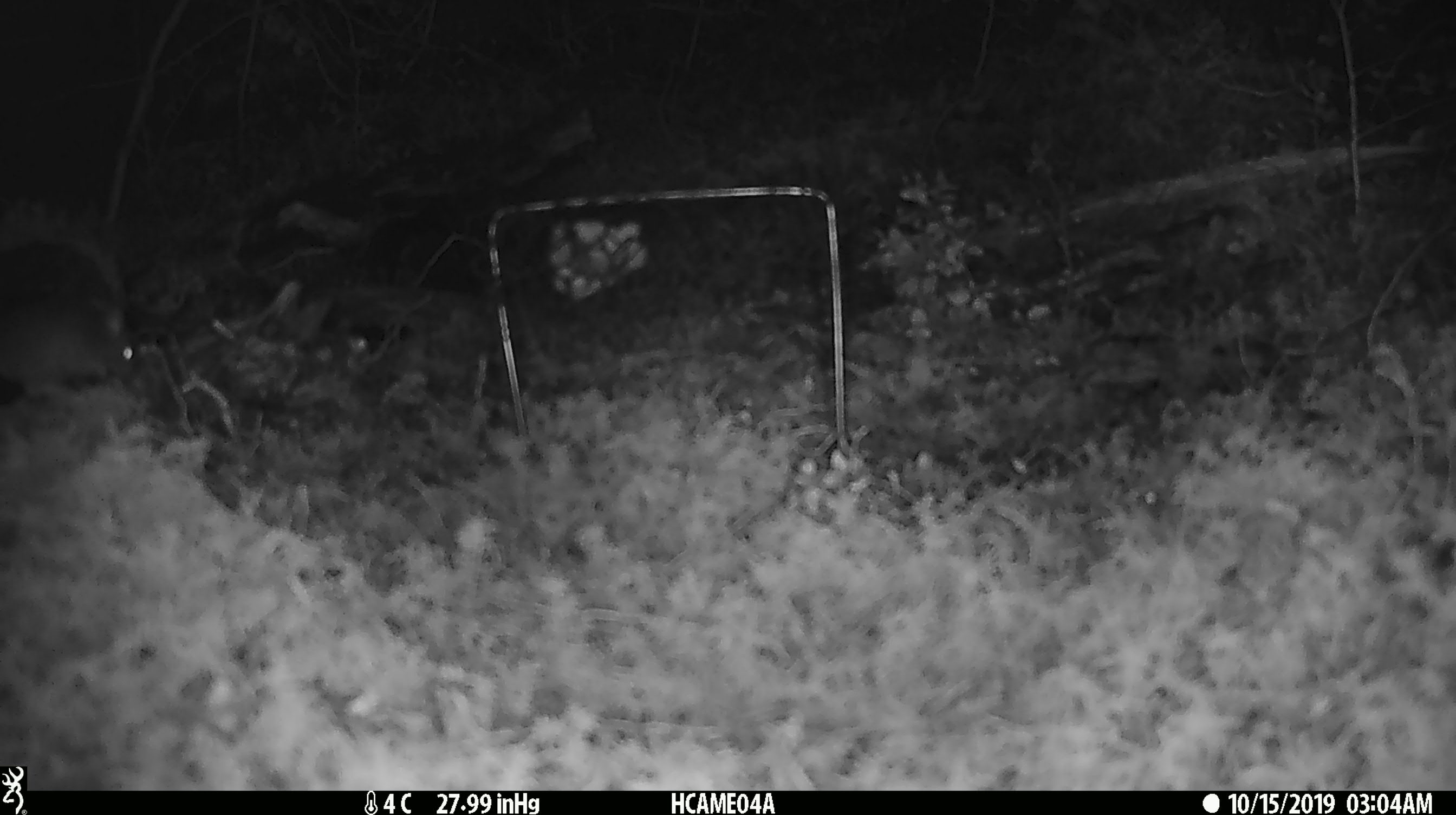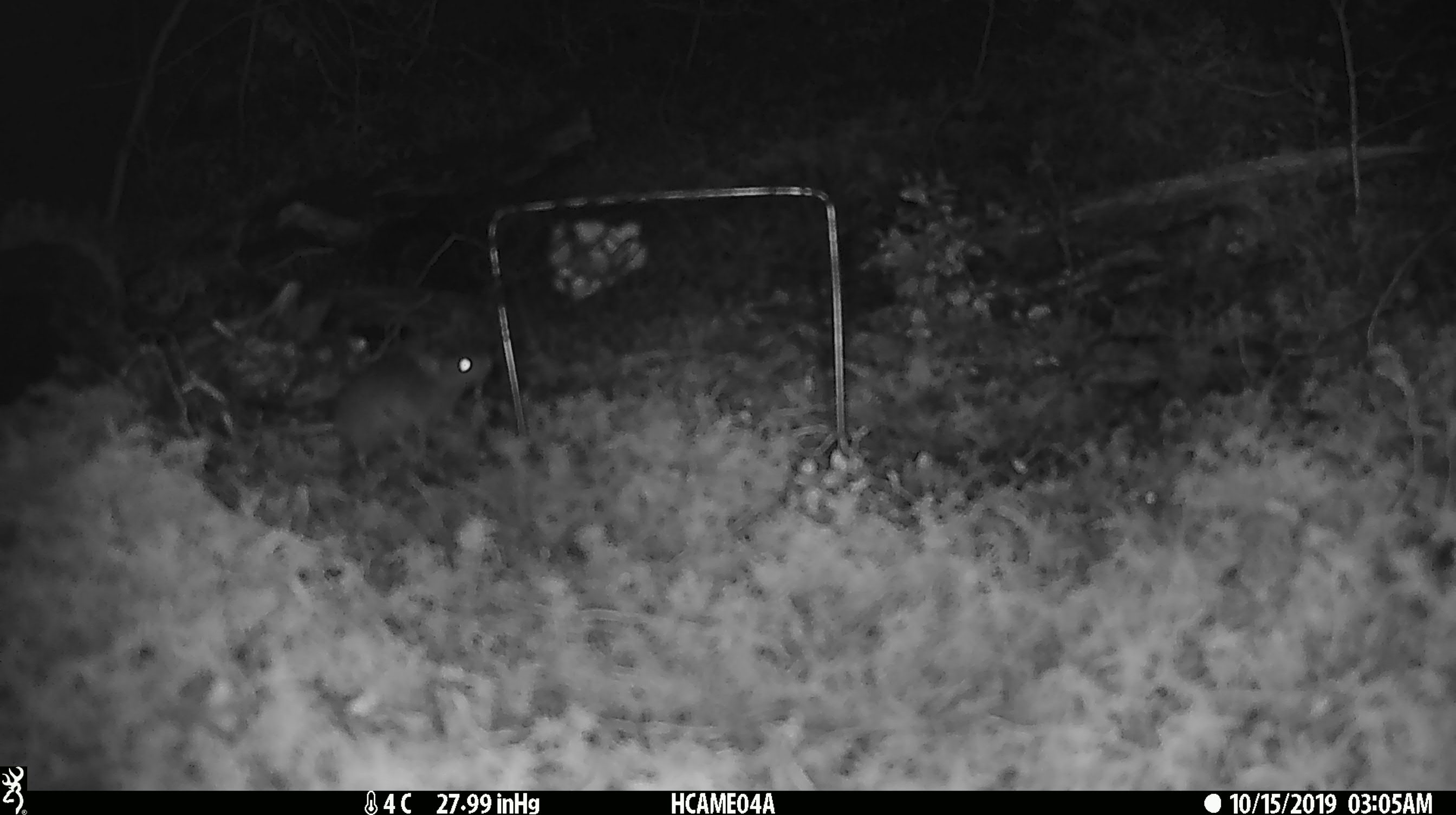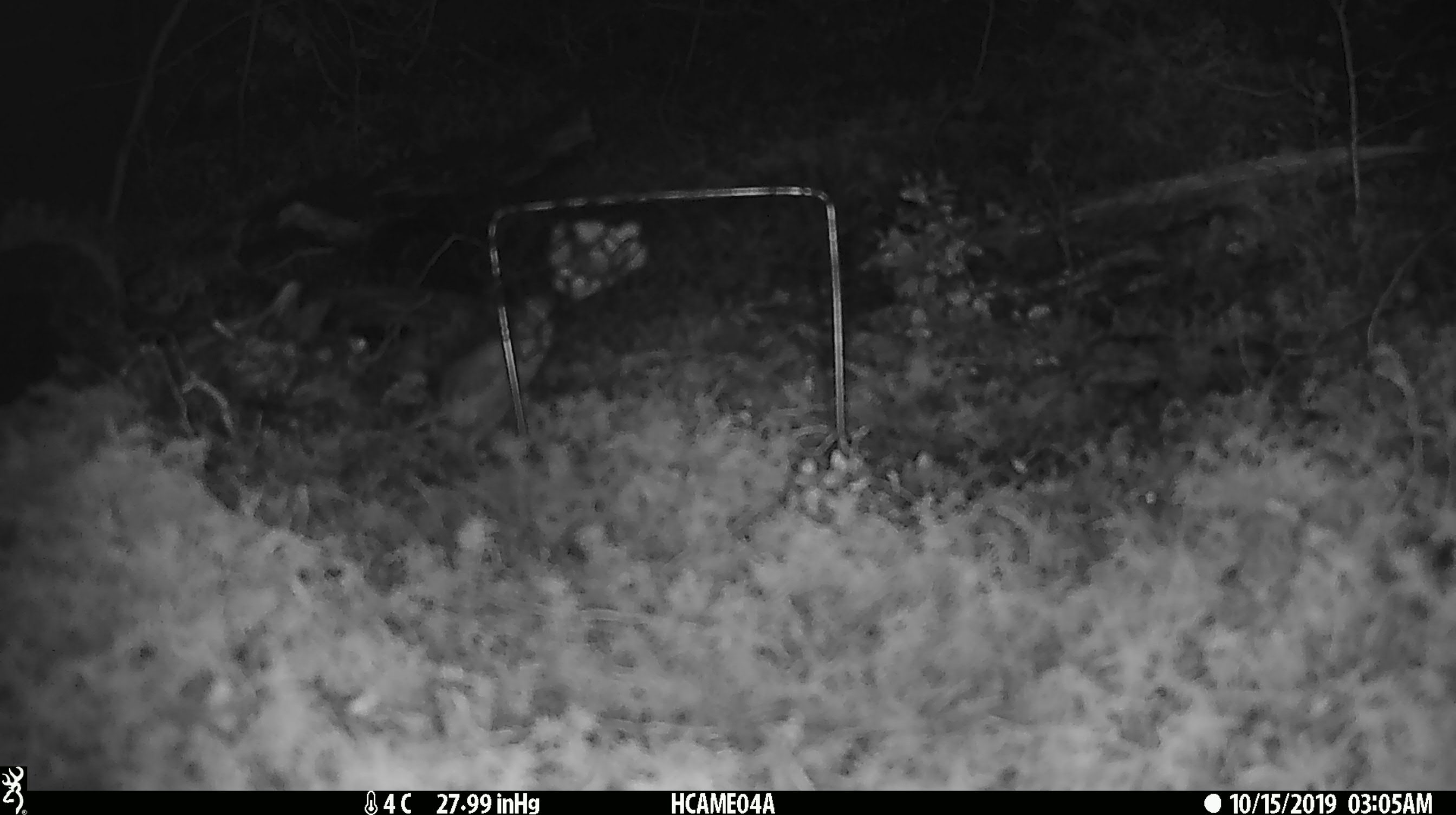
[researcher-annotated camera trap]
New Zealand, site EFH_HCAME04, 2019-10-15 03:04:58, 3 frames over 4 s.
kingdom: Animalia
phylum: Chordata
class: Mammalia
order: Rodentia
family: Muridae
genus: Mus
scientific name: Mus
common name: mouse